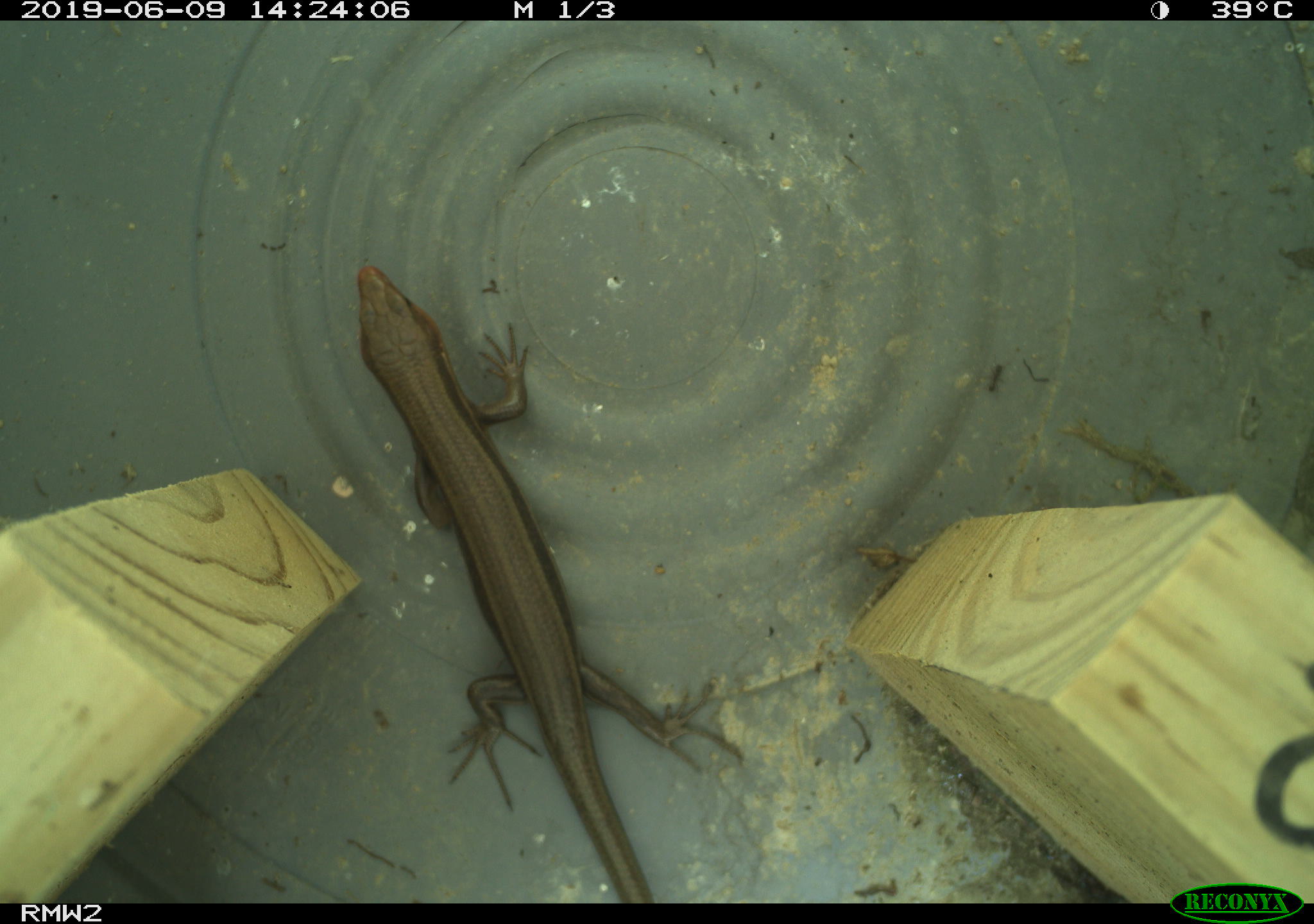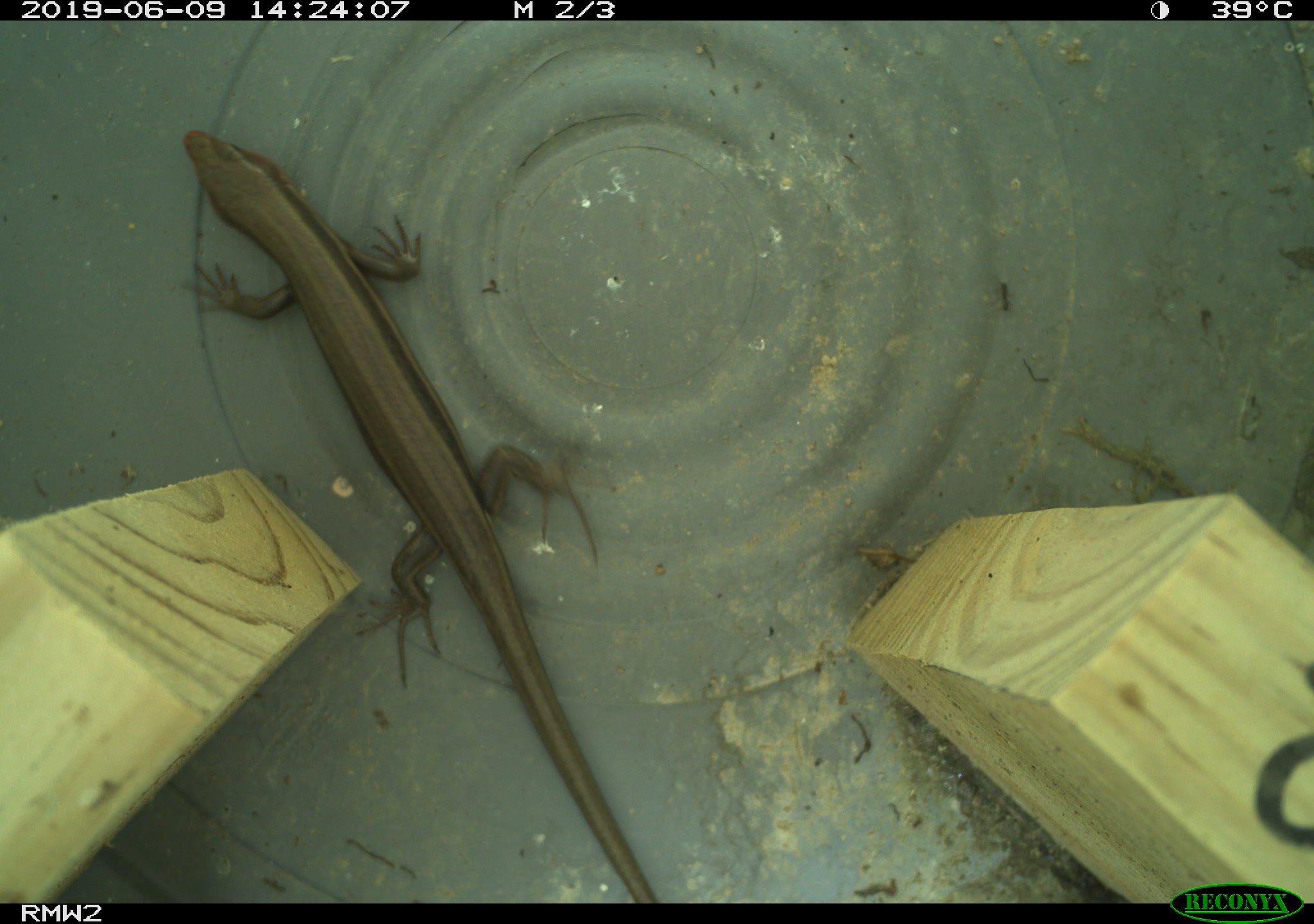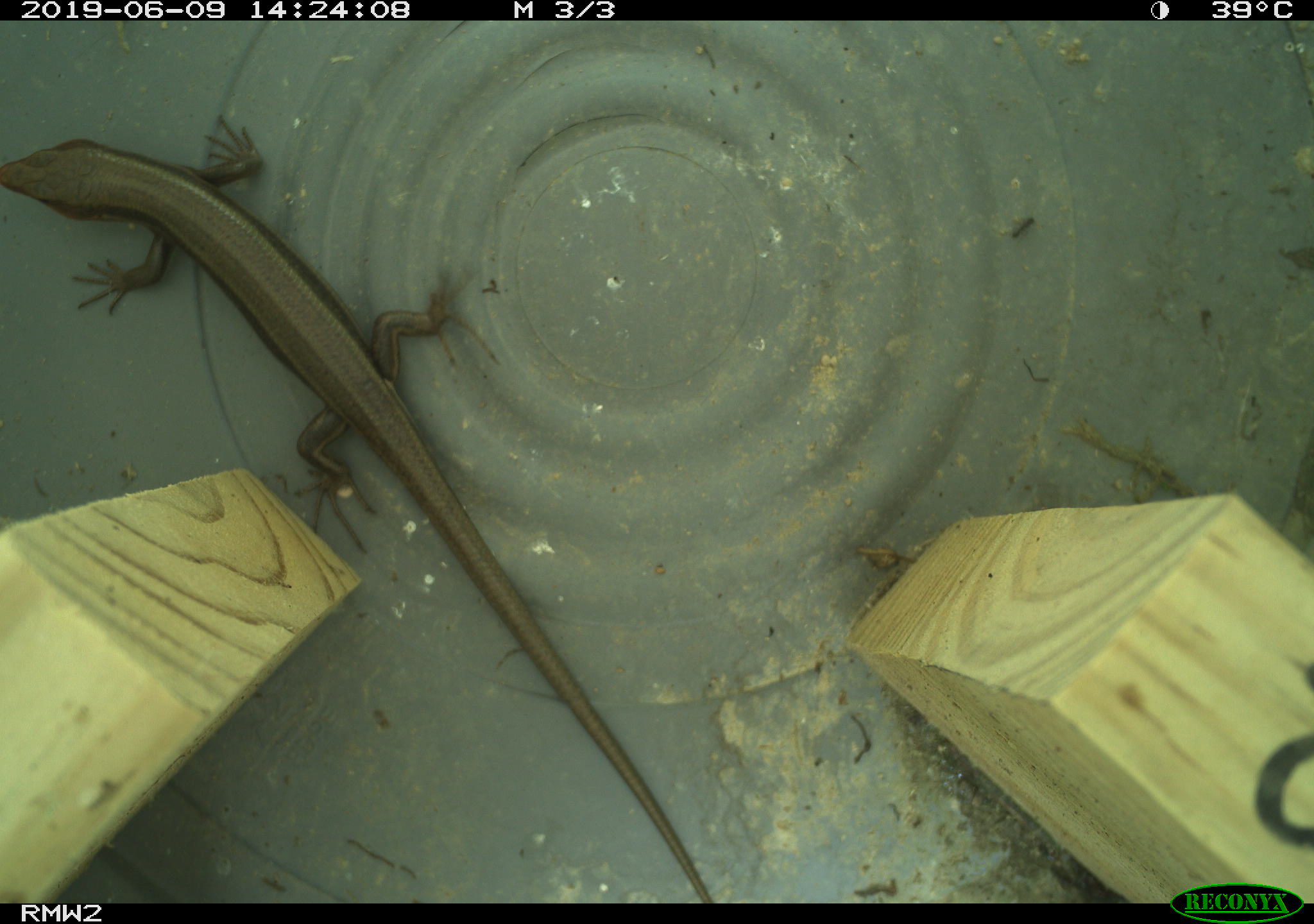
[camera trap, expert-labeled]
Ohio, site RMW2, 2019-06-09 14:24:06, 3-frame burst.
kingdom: Animalia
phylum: Chordata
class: Reptilia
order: Squamata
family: Scincidae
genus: Plestiodon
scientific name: Plestiodon fasciatus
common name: common five-lined skink